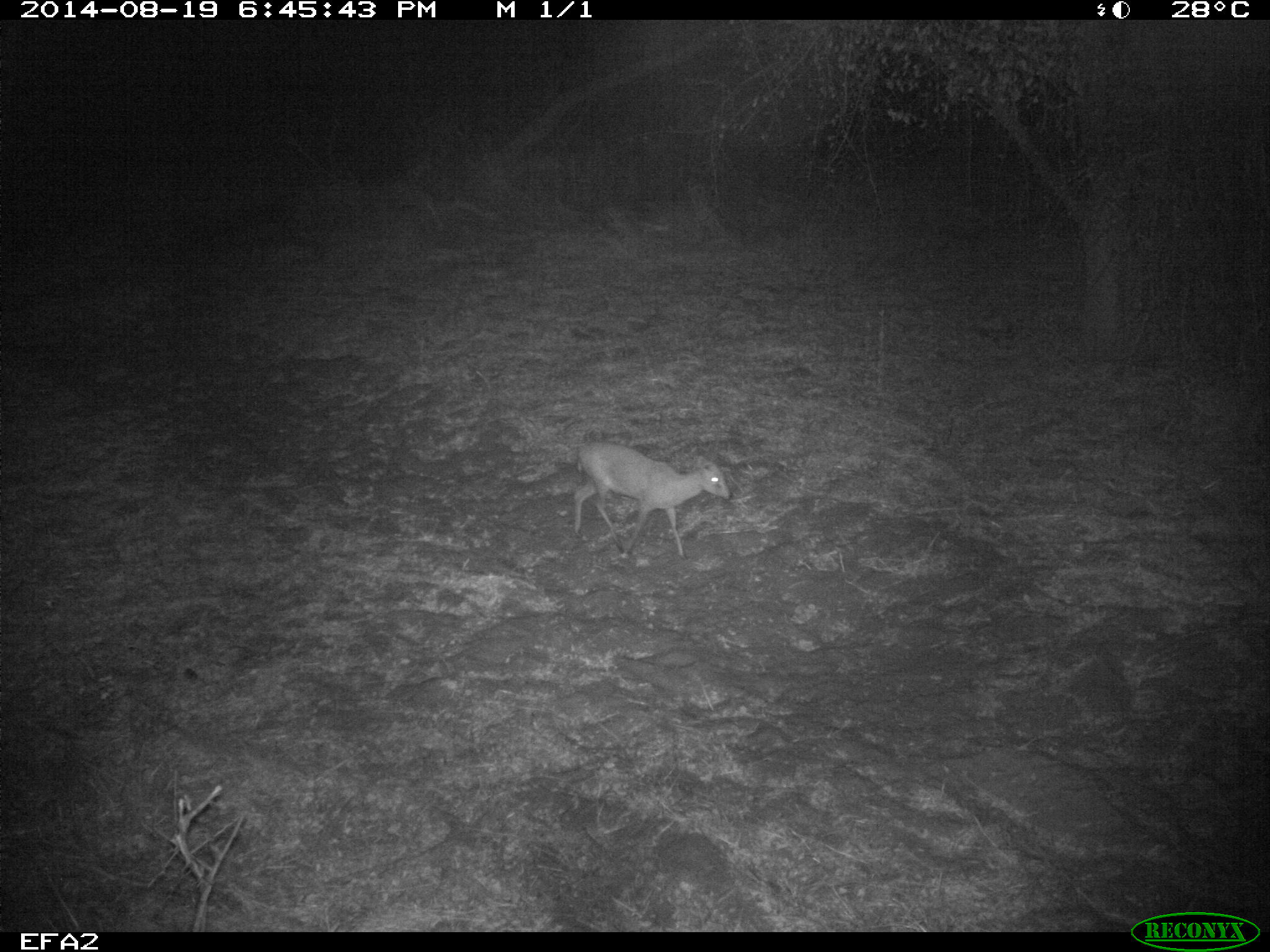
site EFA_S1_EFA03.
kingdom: Animalia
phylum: Chordata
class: Mammalia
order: Artiodactyla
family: Bovidae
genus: Raphicerus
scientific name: Raphicerus campestris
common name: steenbok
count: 1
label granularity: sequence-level